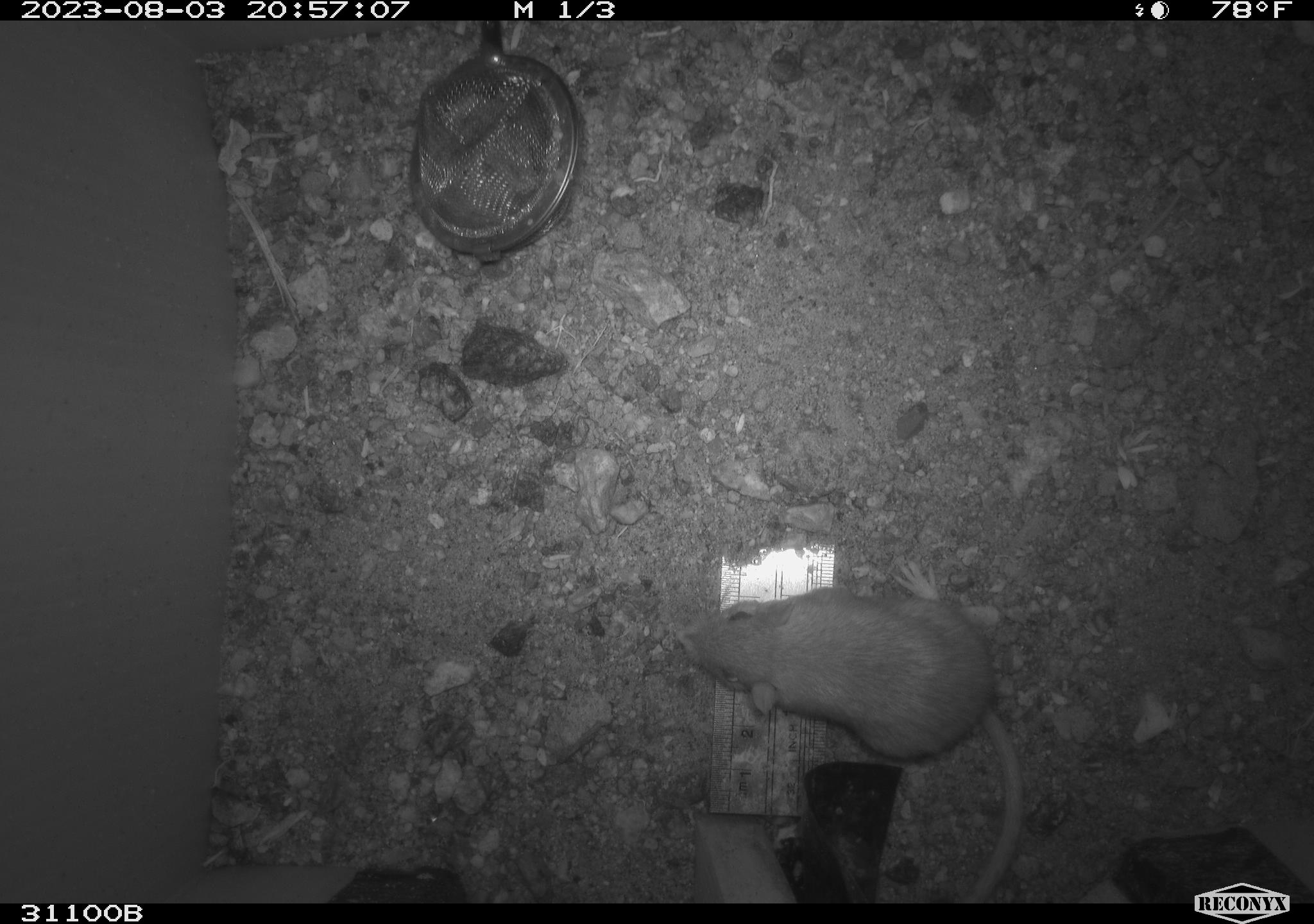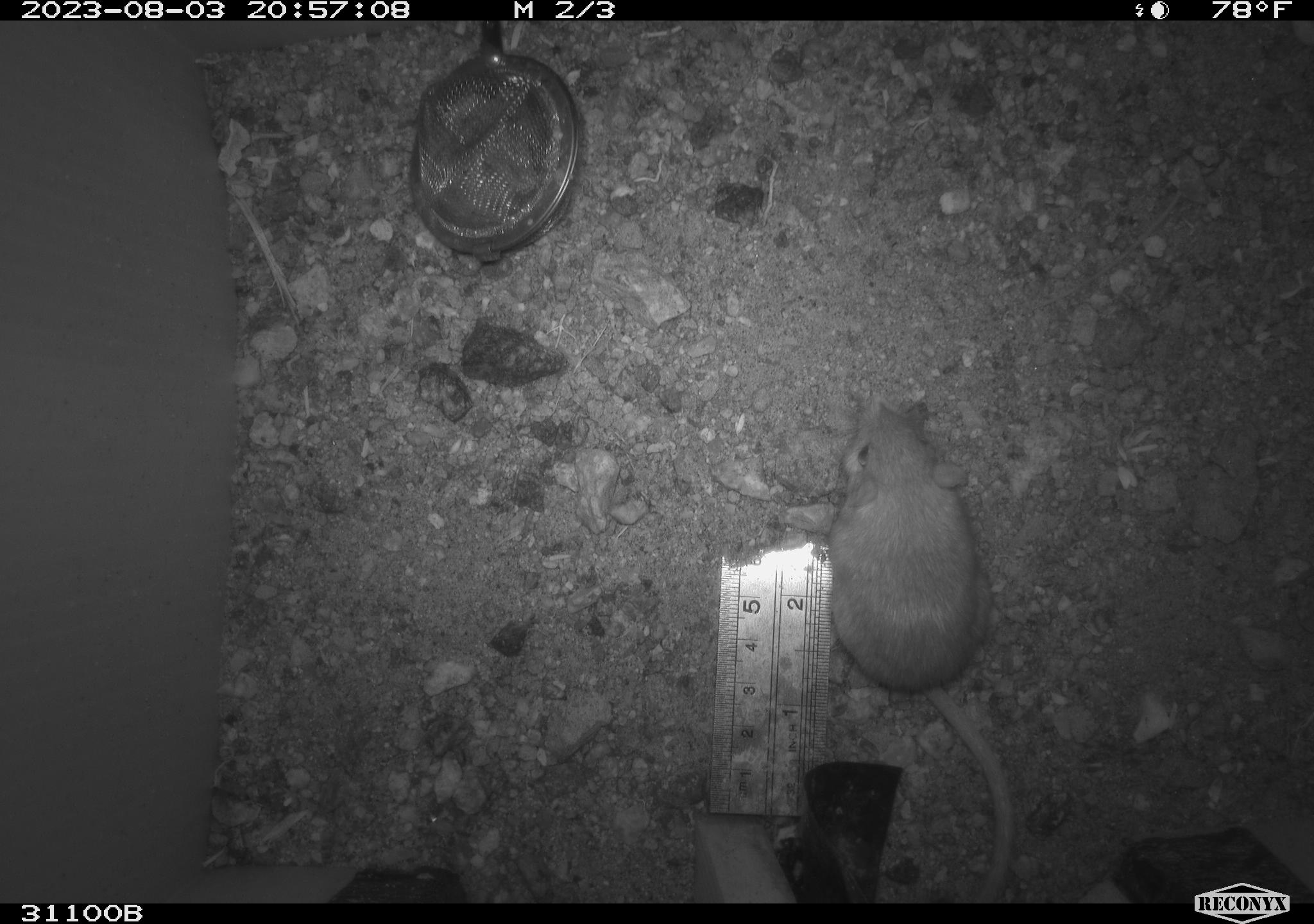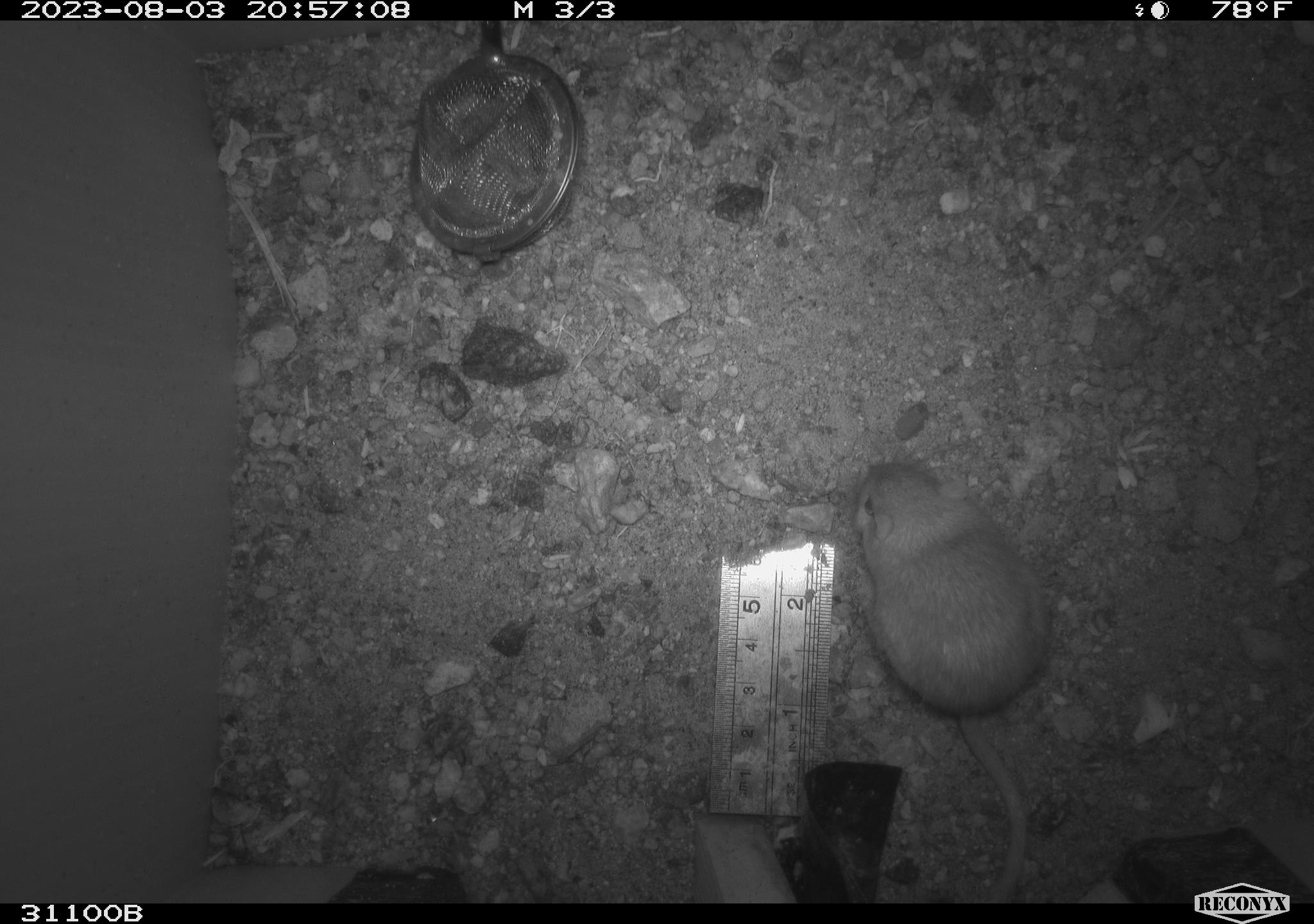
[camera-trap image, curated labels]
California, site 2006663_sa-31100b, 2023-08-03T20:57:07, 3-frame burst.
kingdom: Animalia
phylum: Chordata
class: Mammalia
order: Rodentia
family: Heteromyidae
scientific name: Heteromyidae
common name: kangaroo rats and pocket mice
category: heteromyidae family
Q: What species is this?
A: Heteromyidae family (kangaroo rats and pocket mice) (Heteromyidae).